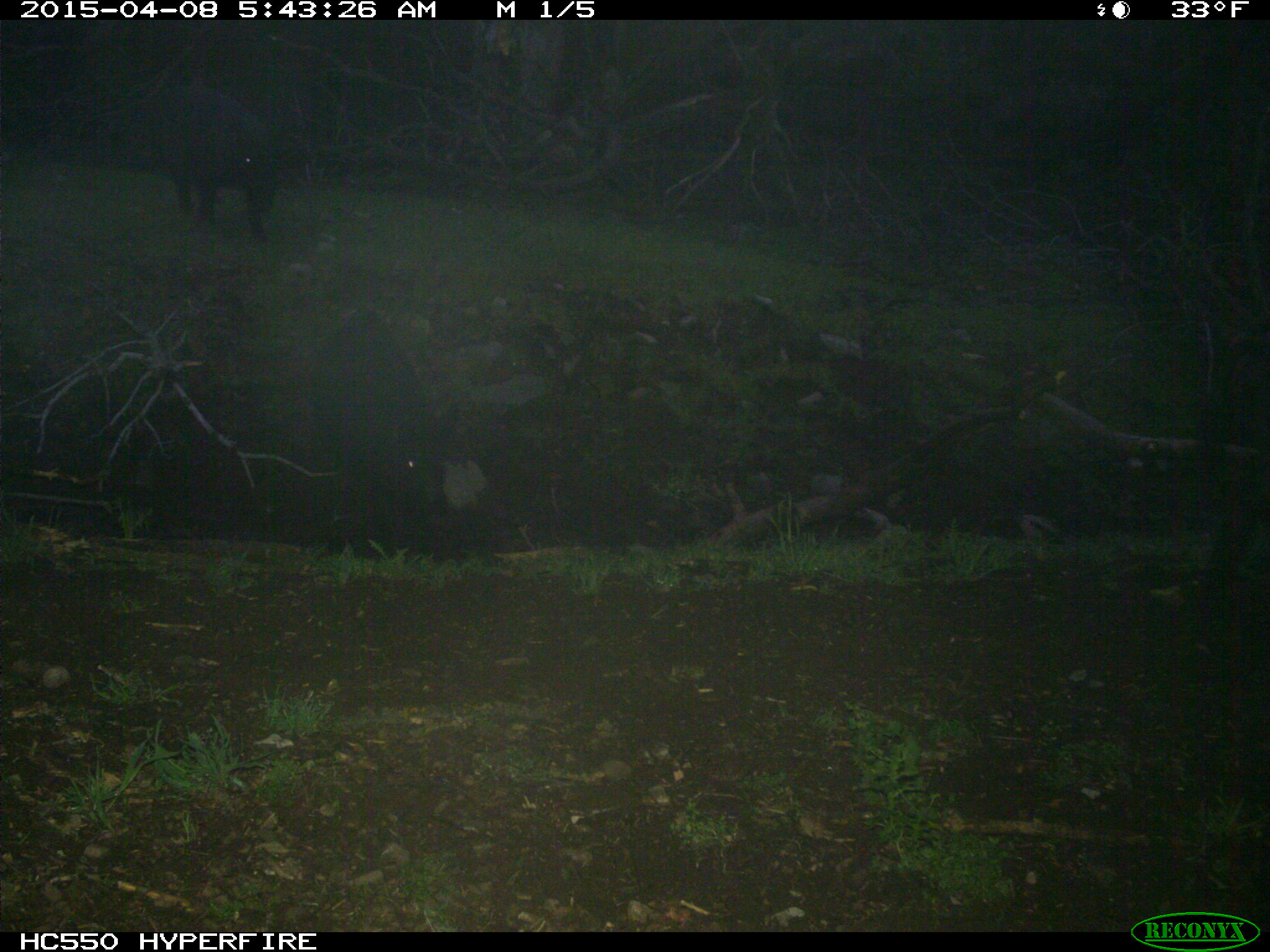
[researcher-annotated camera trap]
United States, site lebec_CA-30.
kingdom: Animalia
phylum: Chordata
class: Mammalia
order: Artiodactyla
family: Suidae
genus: Sus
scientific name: Sus scrofa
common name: wild boar